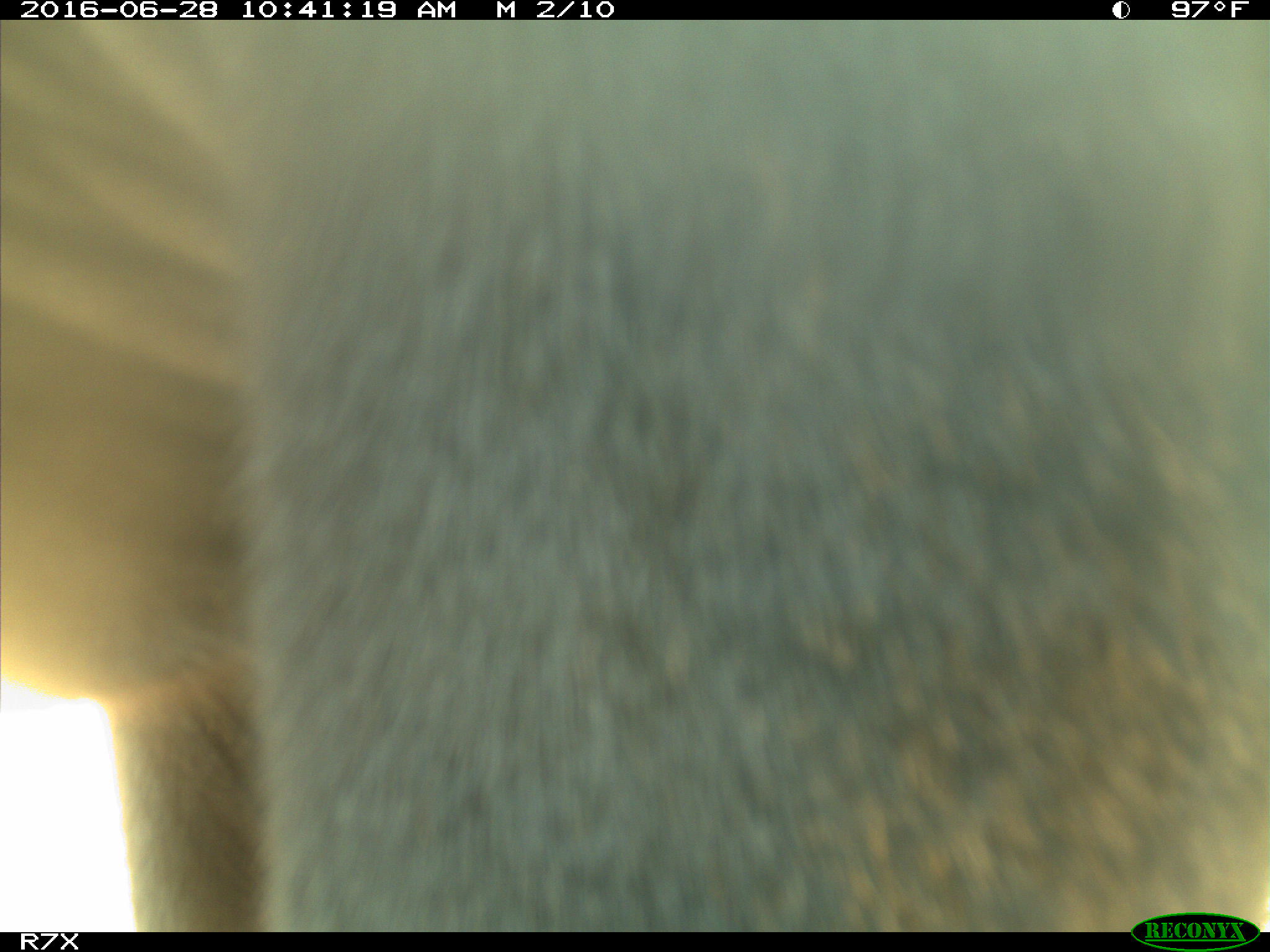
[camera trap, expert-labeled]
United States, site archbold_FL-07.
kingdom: Animalia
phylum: Chordata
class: Mammalia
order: Artiodactyla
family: Bovidae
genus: Bos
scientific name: Bos taurus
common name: domestic cow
Bos taurus (domestic cow).